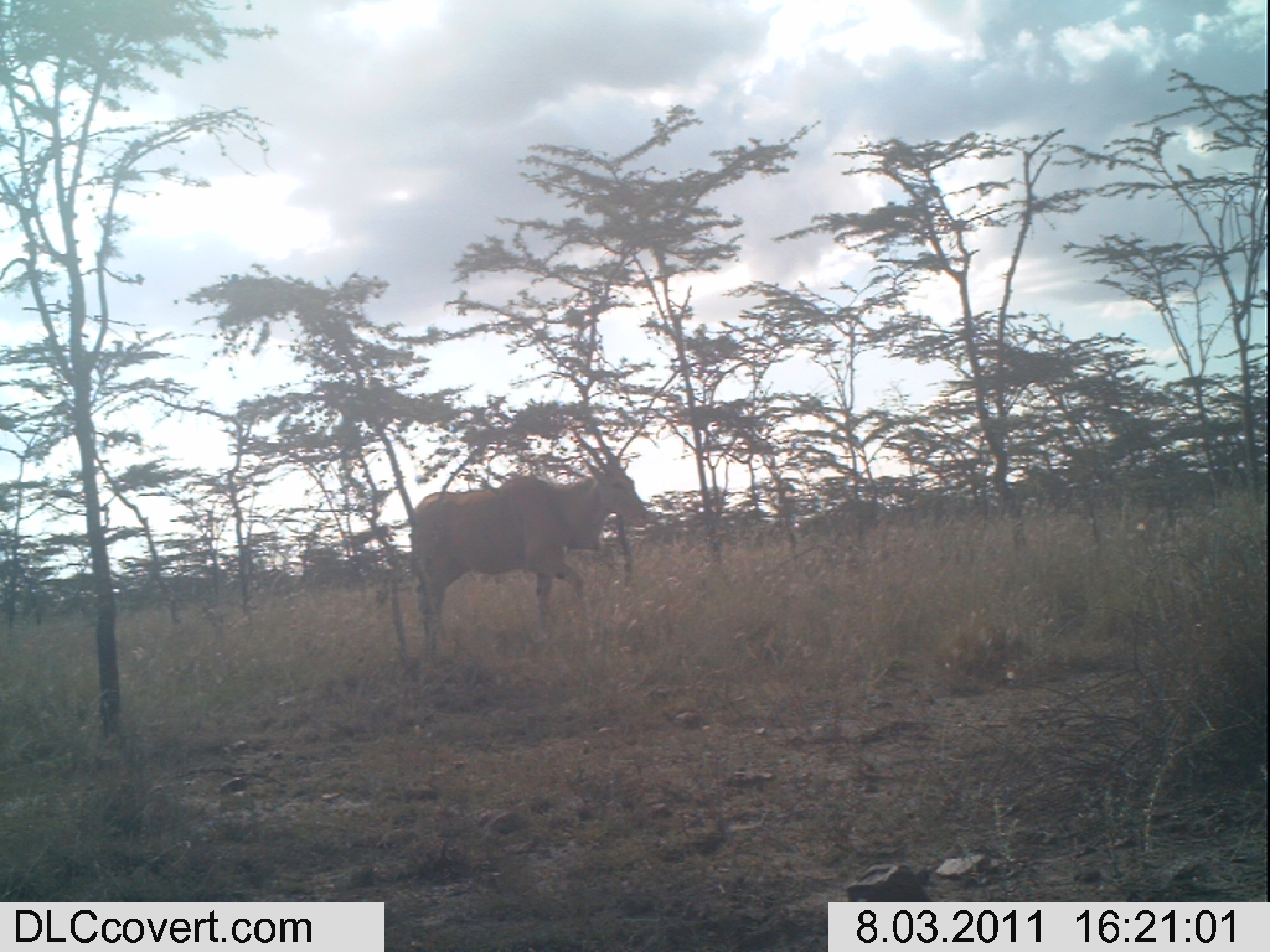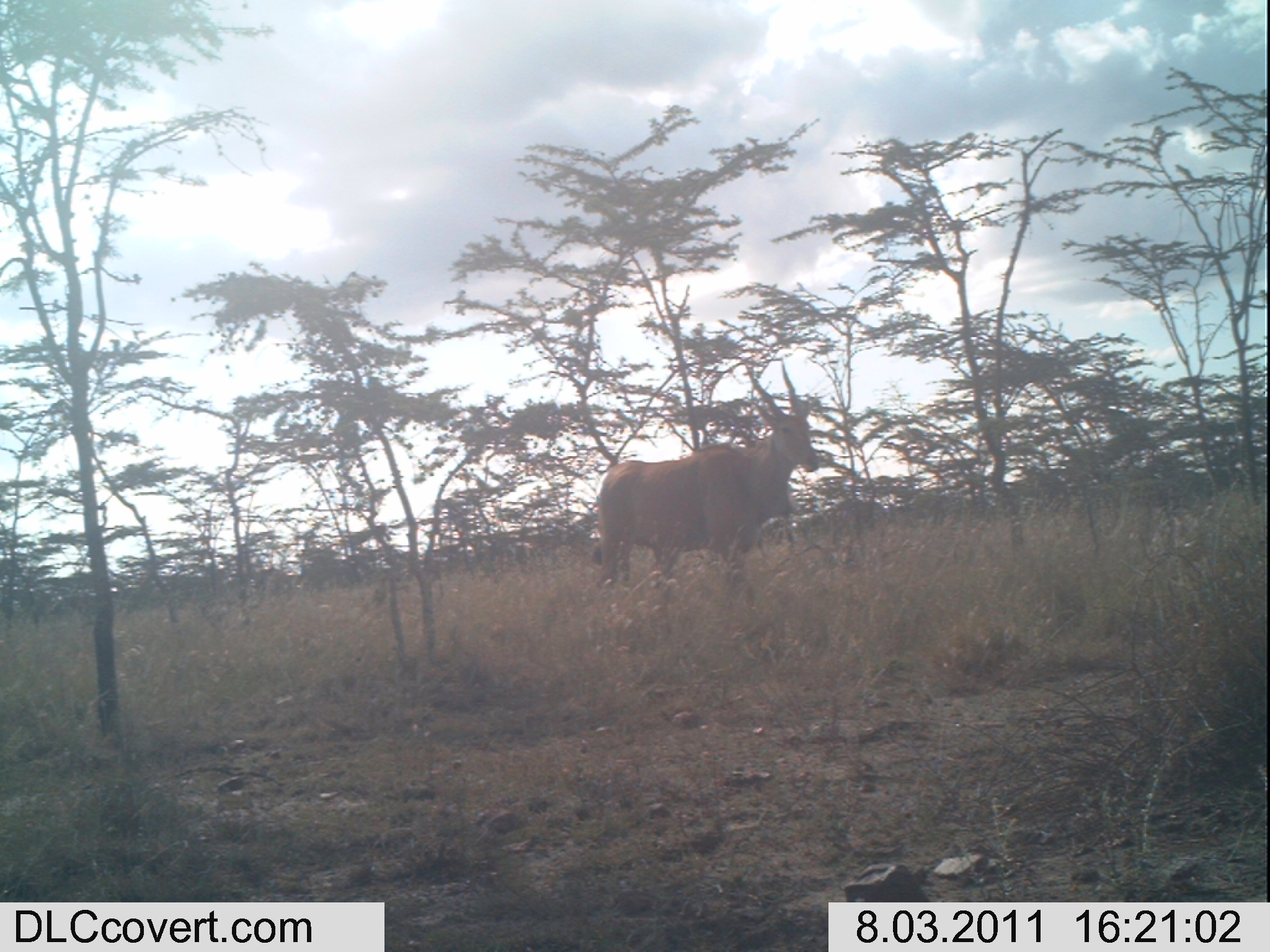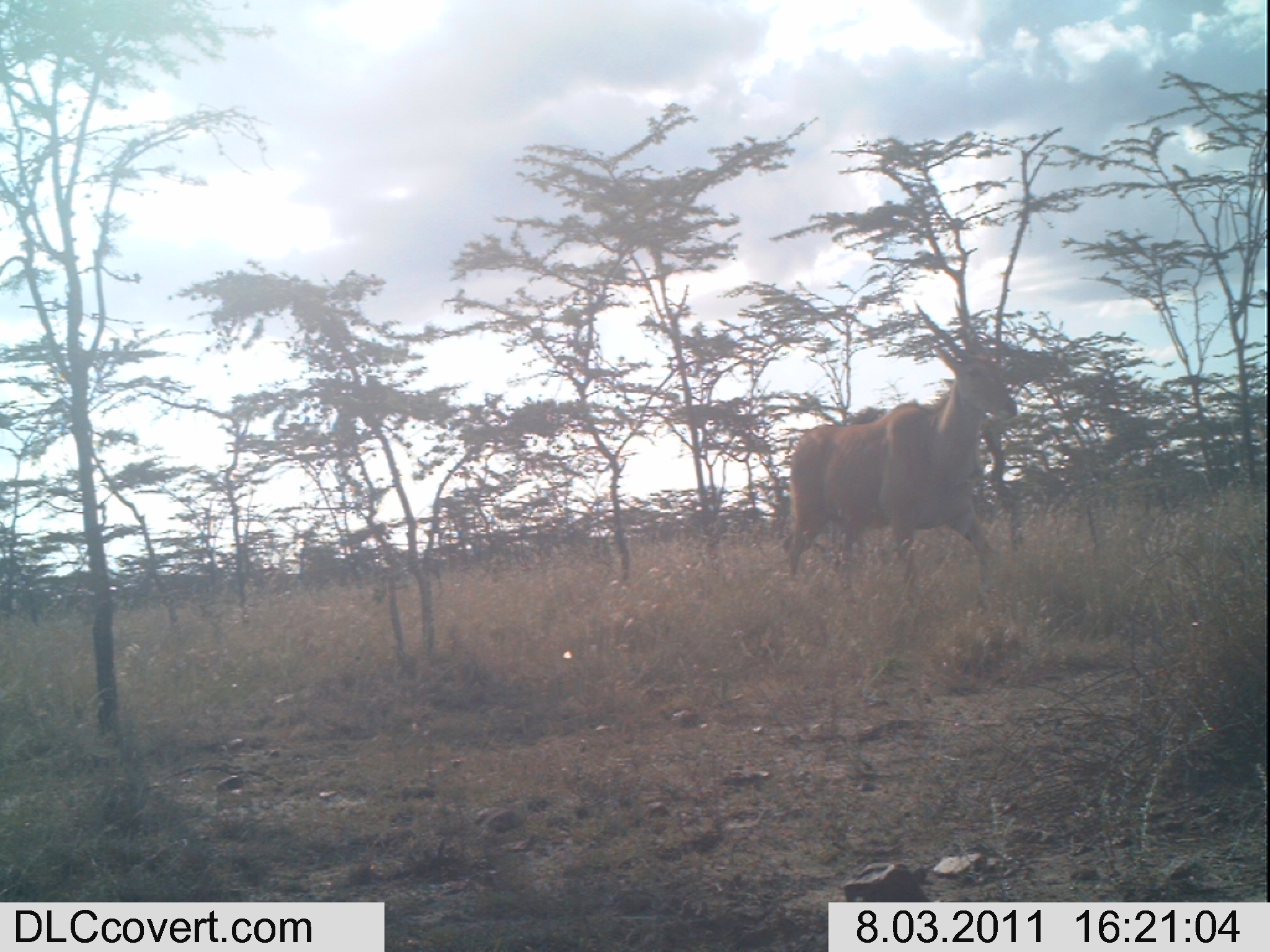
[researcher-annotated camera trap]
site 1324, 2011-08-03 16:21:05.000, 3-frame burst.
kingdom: Animalia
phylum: Chordata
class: Mammalia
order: Artiodactyla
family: Bovidae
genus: Tragelaphus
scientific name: Tragelaphus oryx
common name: eland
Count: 1.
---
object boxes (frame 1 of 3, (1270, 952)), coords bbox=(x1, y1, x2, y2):
tragelaphus oryx: bbox=(411, 432, 654, 657)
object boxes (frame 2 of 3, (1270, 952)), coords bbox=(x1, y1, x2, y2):
tragelaphus oryx: bbox=(593, 358, 821, 613)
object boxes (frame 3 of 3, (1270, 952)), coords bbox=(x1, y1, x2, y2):
tragelaphus oryx: bbox=(787, 300, 1017, 593)